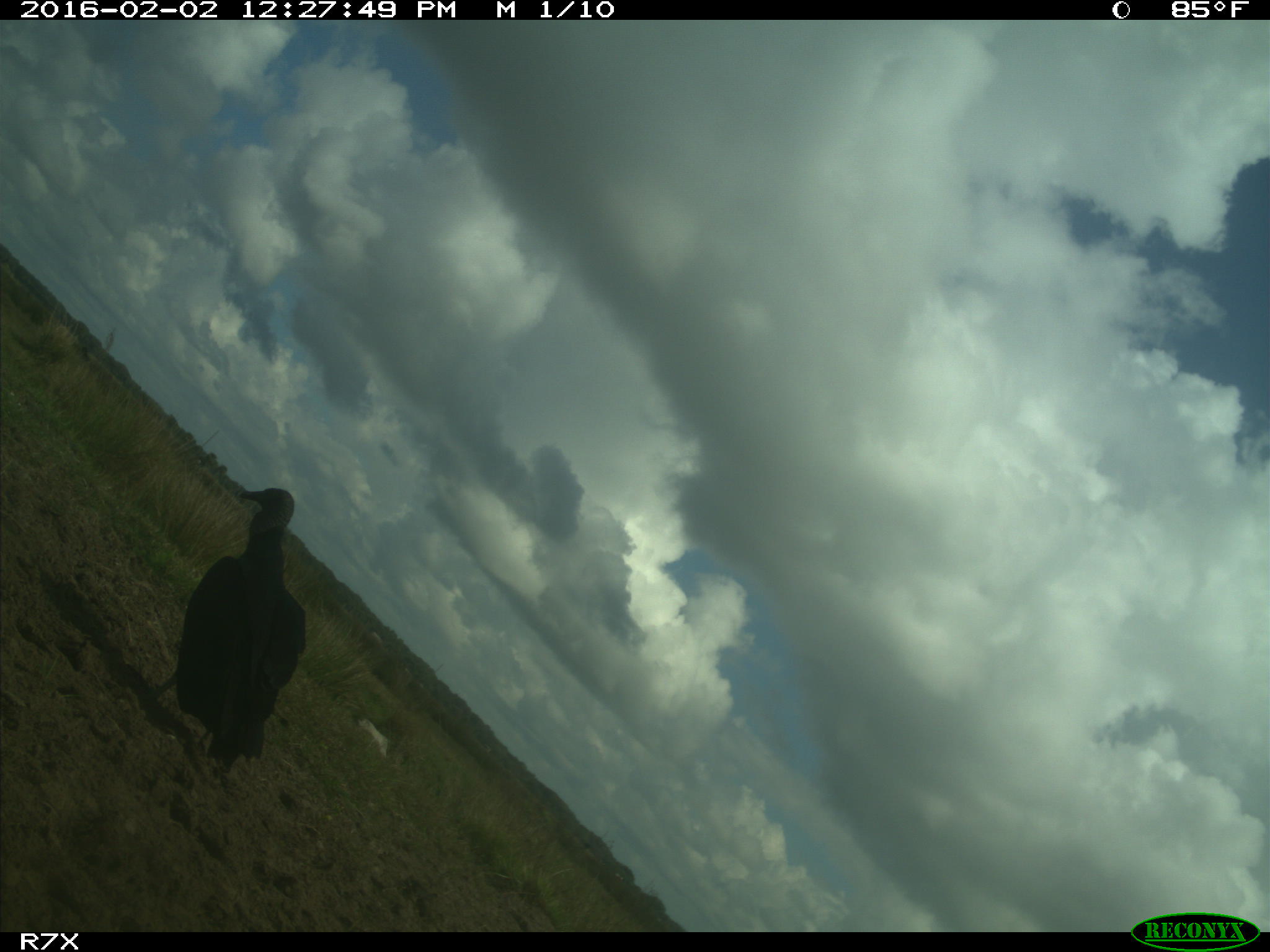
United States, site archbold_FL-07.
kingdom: Animalia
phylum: Chordata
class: Aves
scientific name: Aves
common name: birds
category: unidentified bird